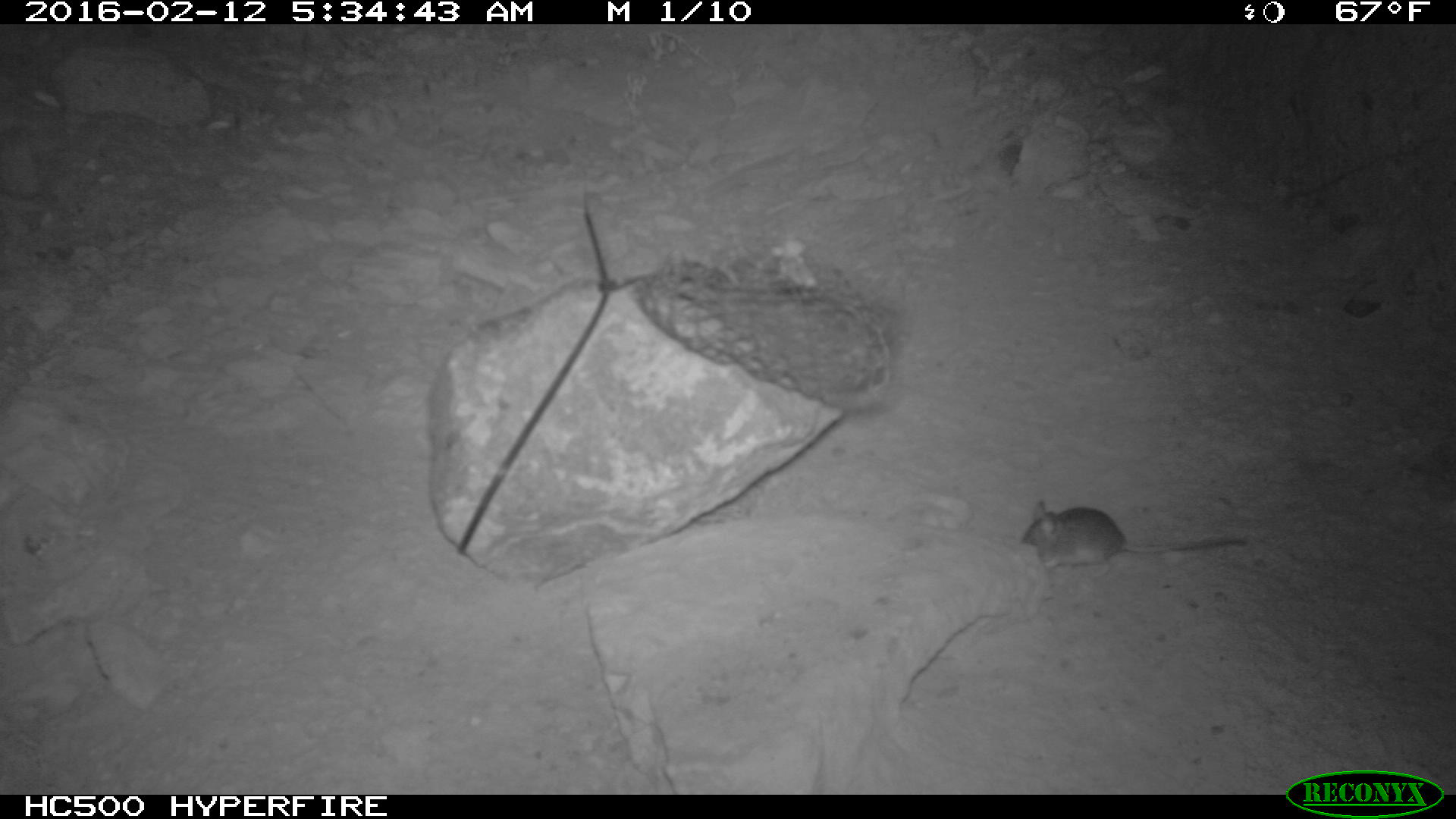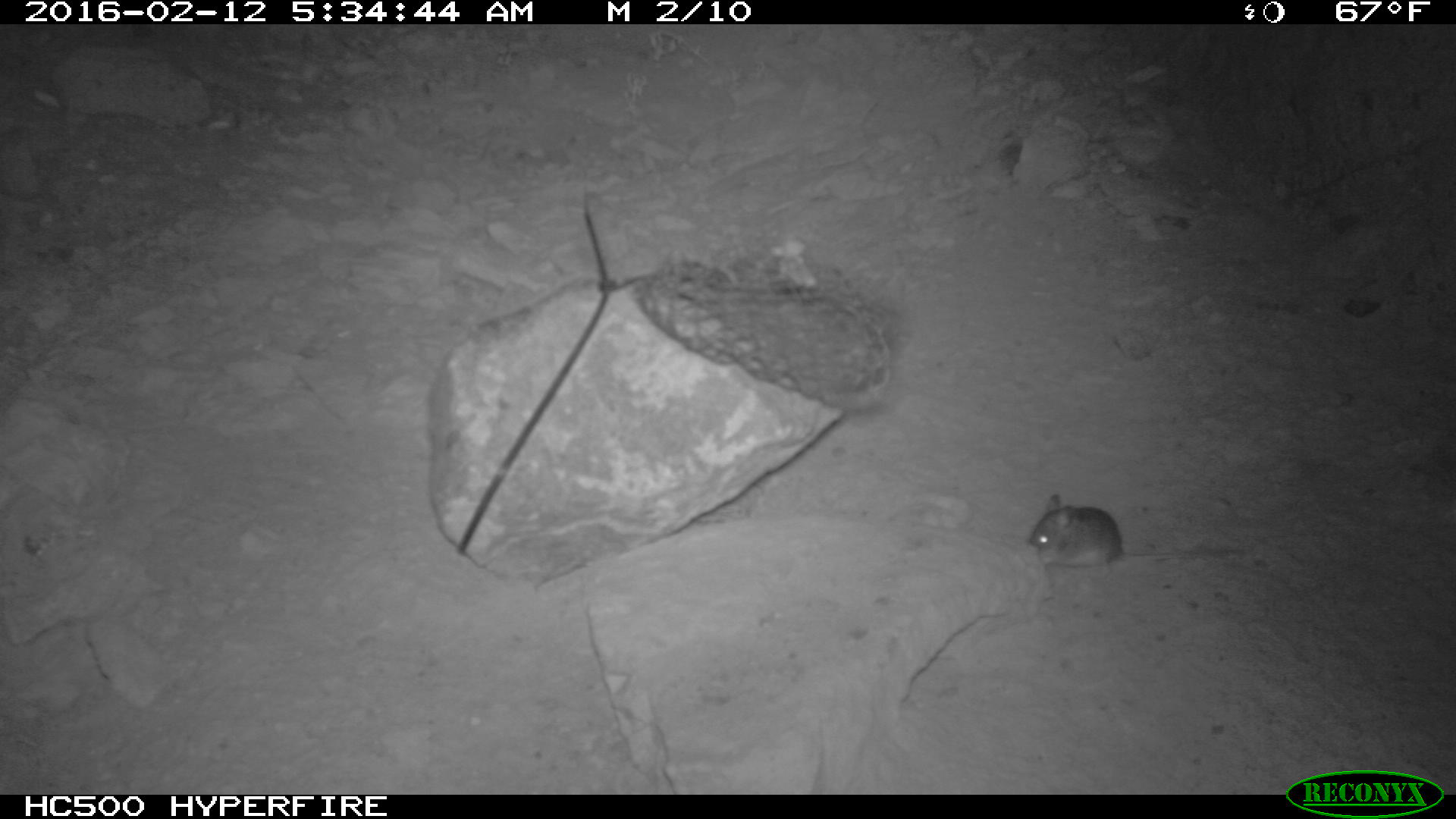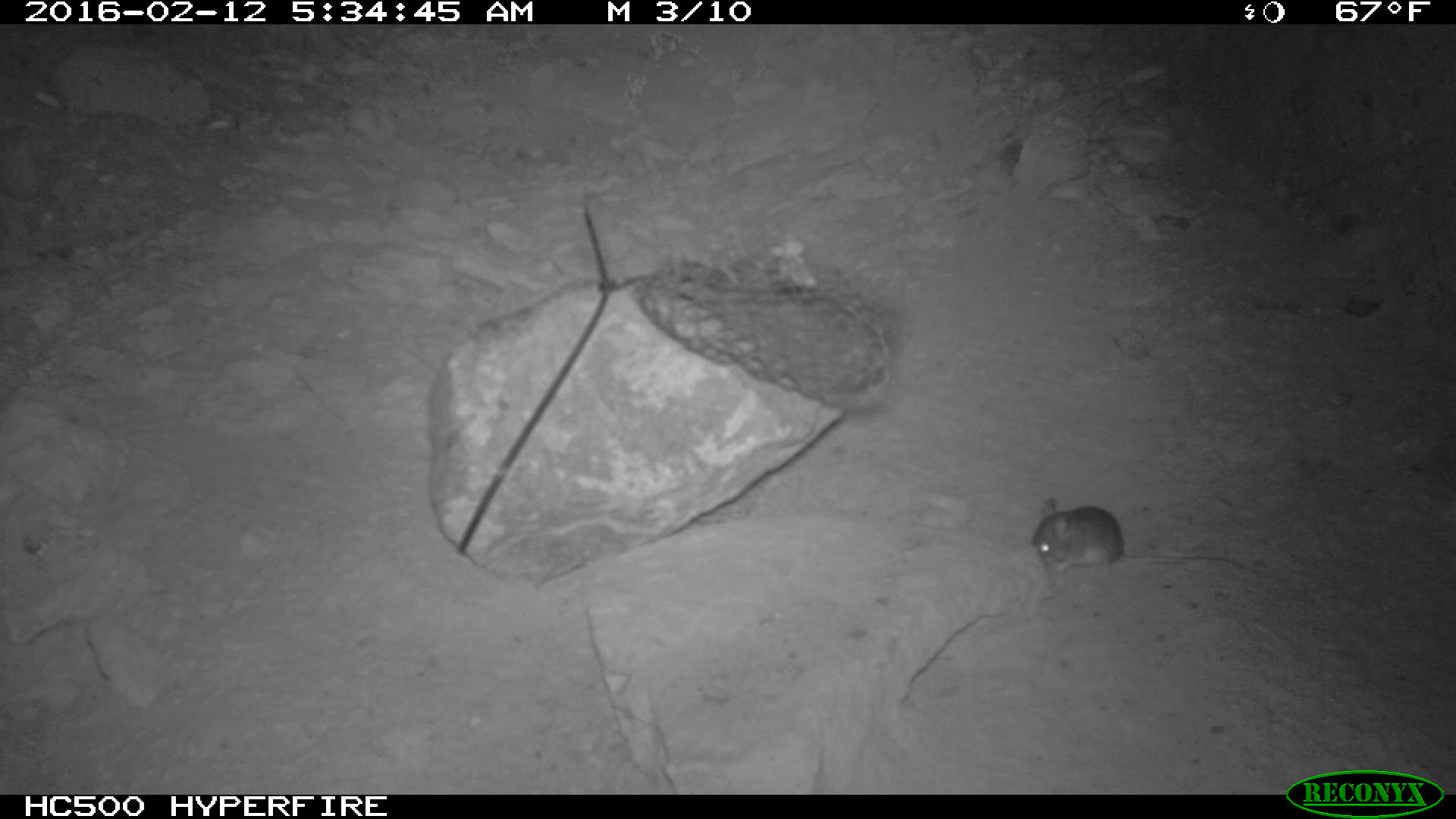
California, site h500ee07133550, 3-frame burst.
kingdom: Animalia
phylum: Chordata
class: Mammalia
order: Rodentia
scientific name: Rodentia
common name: rodent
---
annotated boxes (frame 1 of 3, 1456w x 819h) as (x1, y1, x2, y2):
rodent: (1022, 499, 1247, 577)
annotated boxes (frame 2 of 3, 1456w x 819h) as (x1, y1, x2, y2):
rodent: (1028, 494, 1242, 578)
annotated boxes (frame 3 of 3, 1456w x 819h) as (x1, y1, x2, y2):
rodent: (1031, 498, 1246, 570)